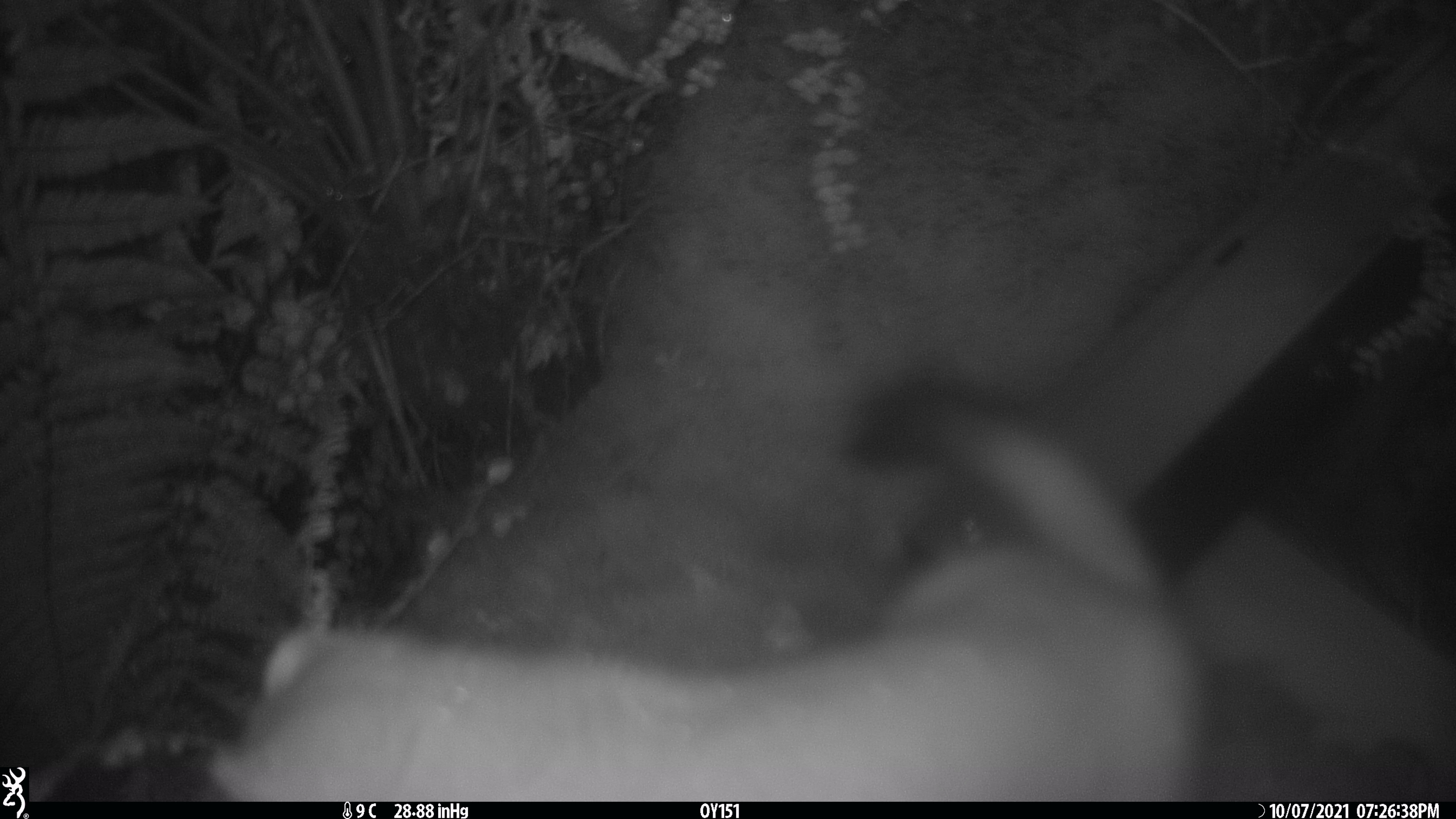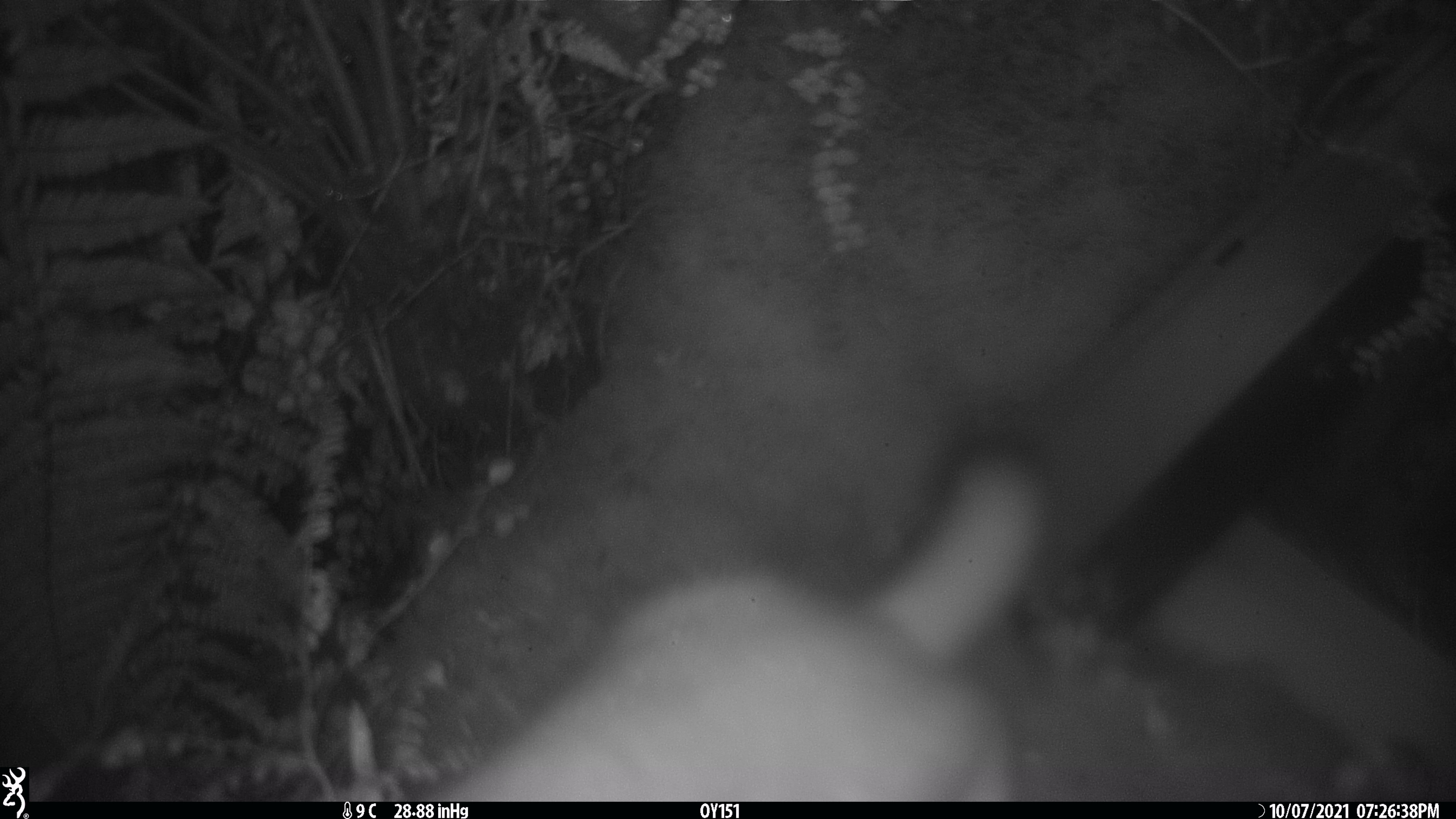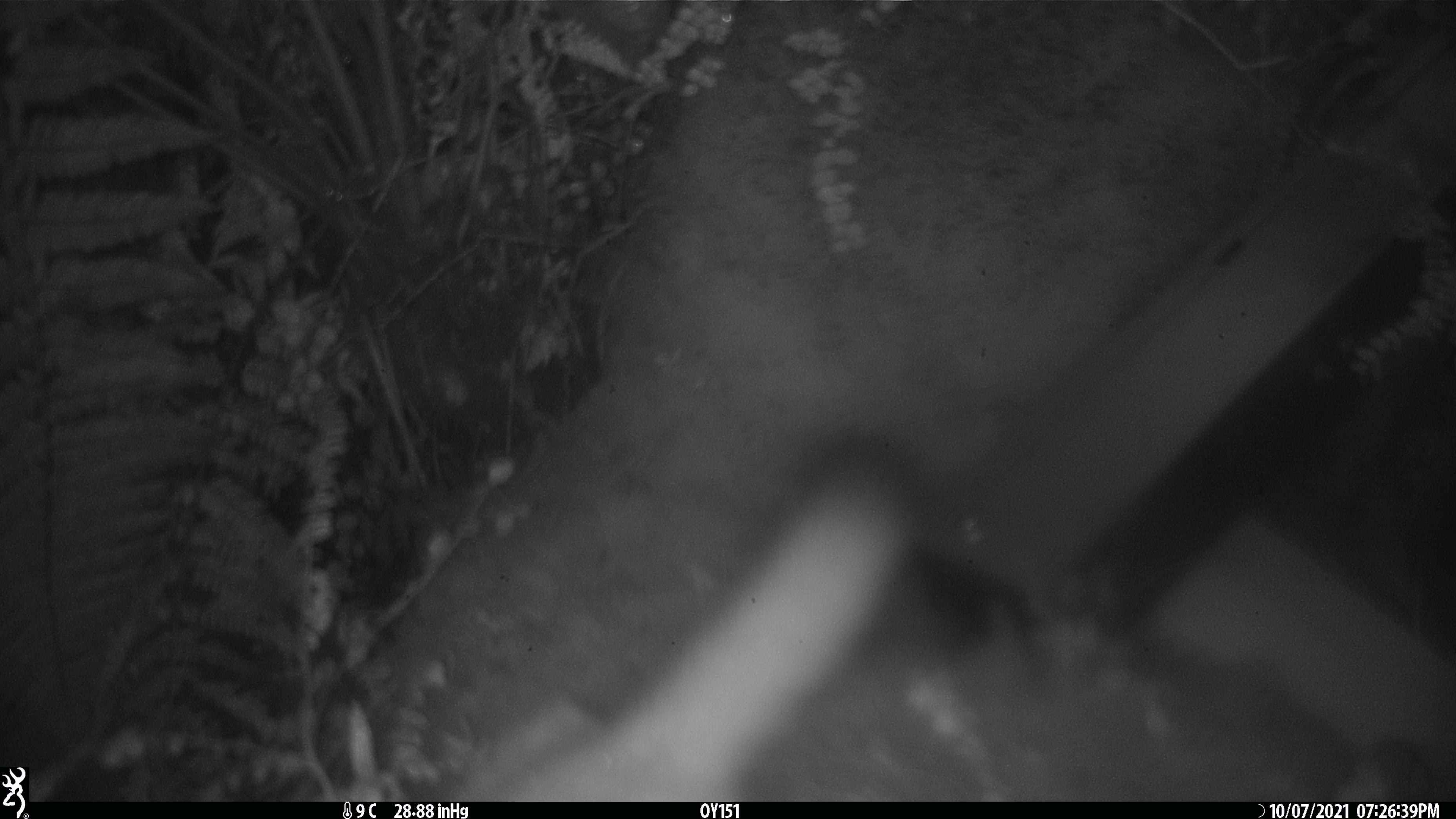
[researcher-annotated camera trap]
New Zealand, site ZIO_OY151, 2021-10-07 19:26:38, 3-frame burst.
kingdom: Animalia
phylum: Chordata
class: Mammalia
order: Carnivora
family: Mustelidae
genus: Mustela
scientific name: Mustela erminea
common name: stoat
Stoat (Mustela erminea).